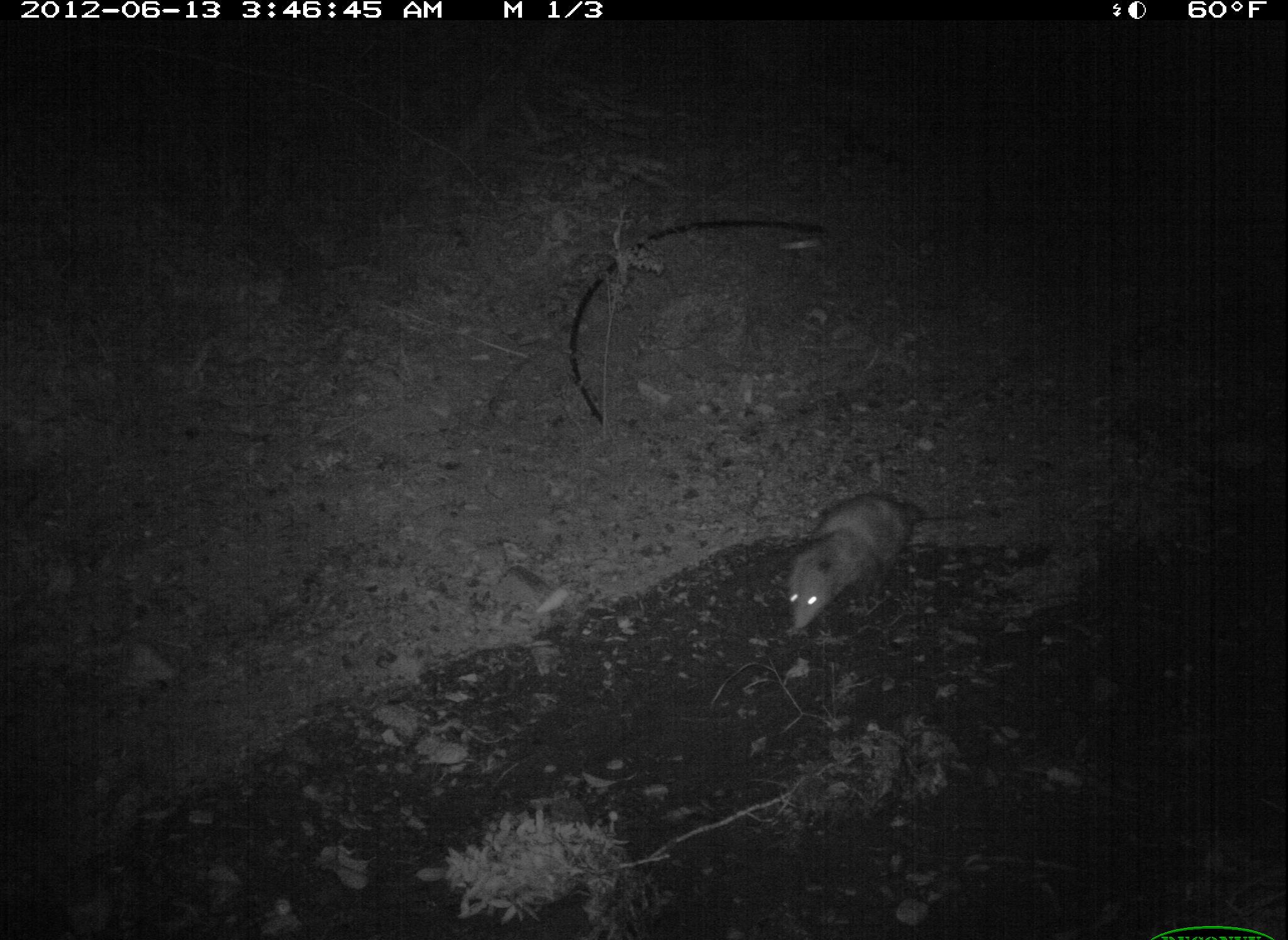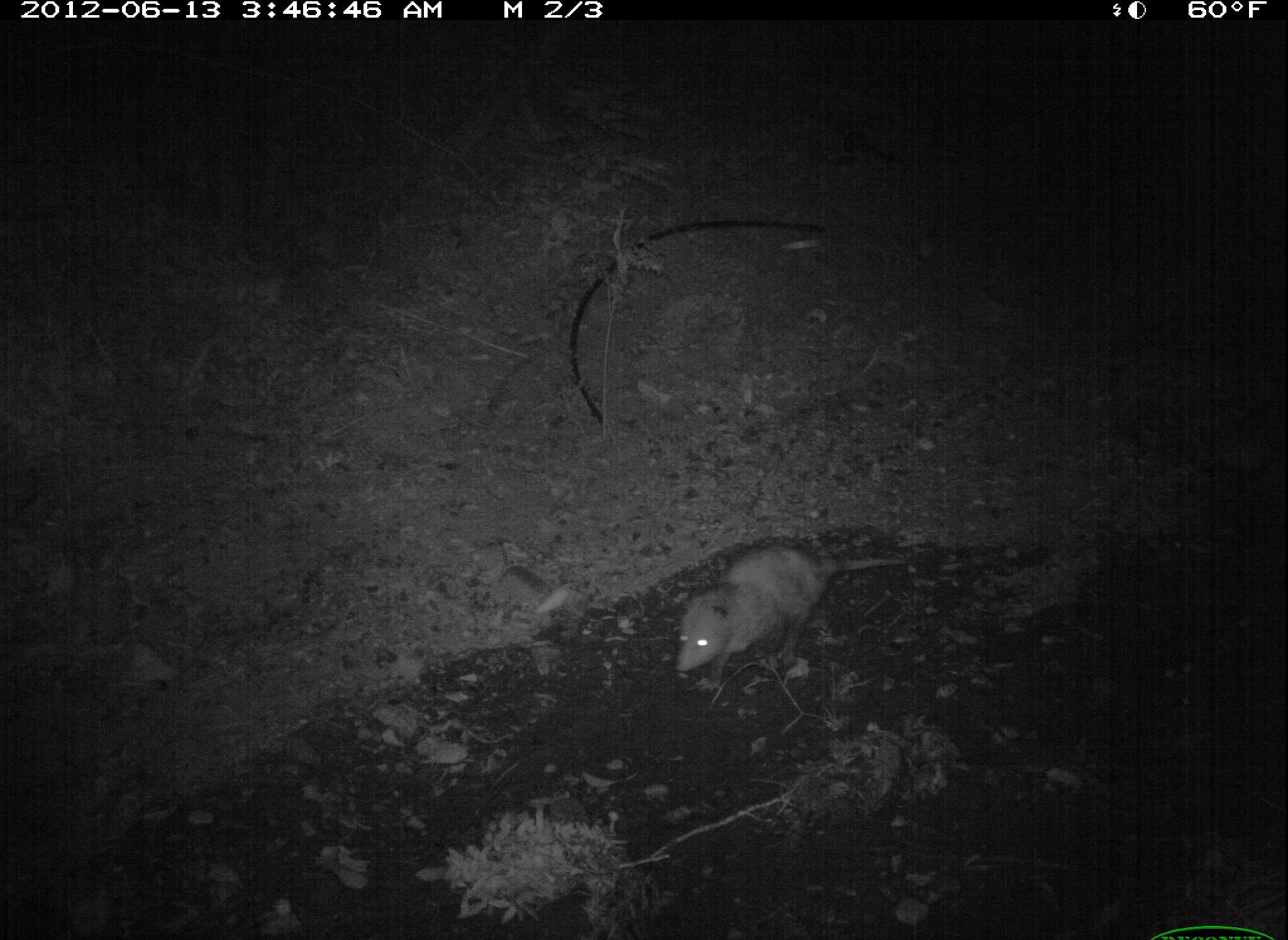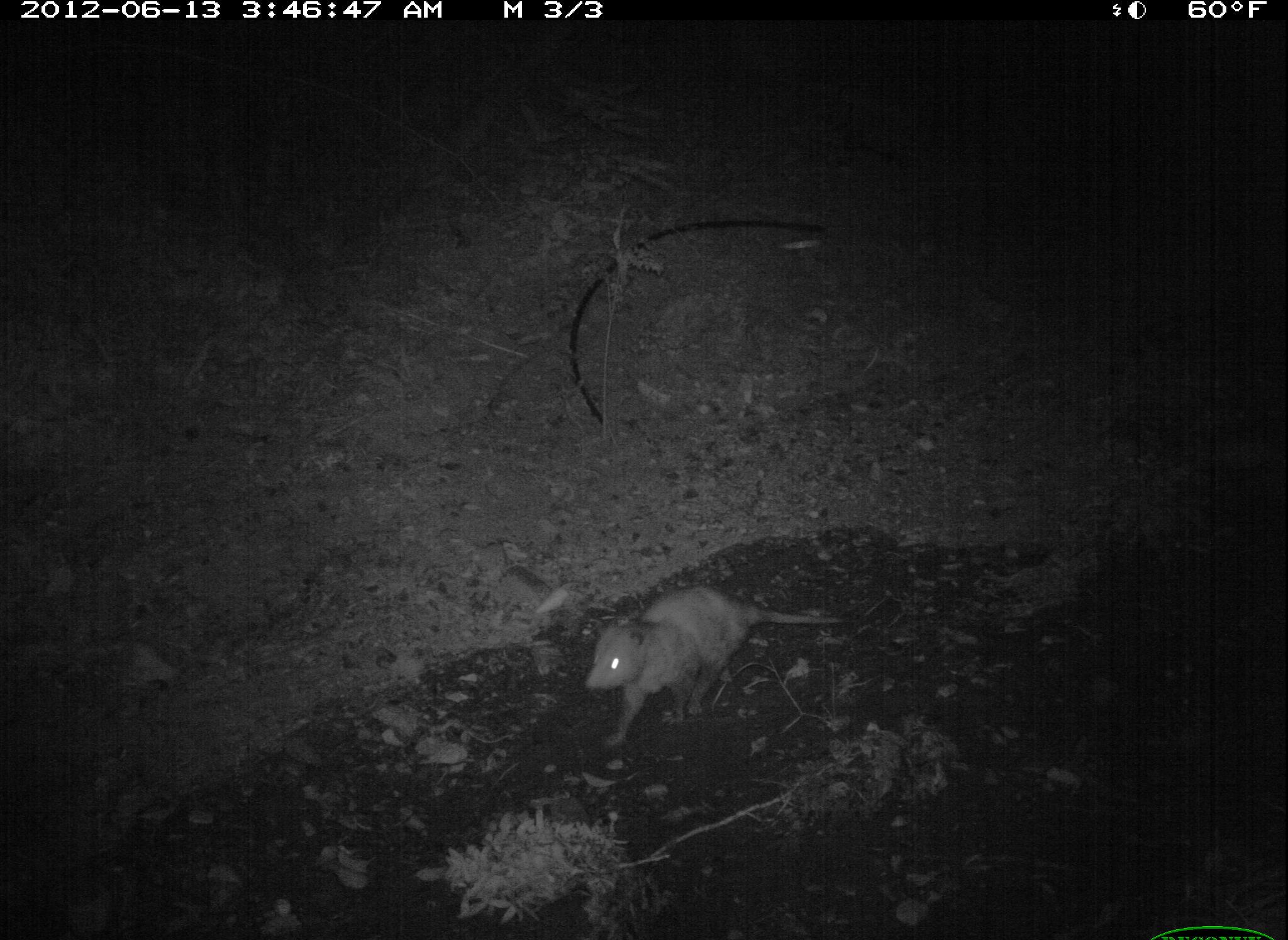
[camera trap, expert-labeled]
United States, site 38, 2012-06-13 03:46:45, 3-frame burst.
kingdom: Animalia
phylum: Chordata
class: Mammalia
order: Didelphimorphia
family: Didelphidae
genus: Didelphis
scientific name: Didelphis virginiana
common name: virginia opossum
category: opossum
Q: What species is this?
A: Opossum (virginia opossum) (Didelphis virginiana).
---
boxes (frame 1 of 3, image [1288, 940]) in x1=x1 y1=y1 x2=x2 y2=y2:
opossum: x1=774 y1=485 x2=934 y2=638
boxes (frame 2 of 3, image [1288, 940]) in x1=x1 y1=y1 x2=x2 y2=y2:
opossum: x1=668 y1=533 x2=905 y2=686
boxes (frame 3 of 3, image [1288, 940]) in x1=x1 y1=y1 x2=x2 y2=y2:
opossum: x1=583 y1=562 x2=845 y2=730